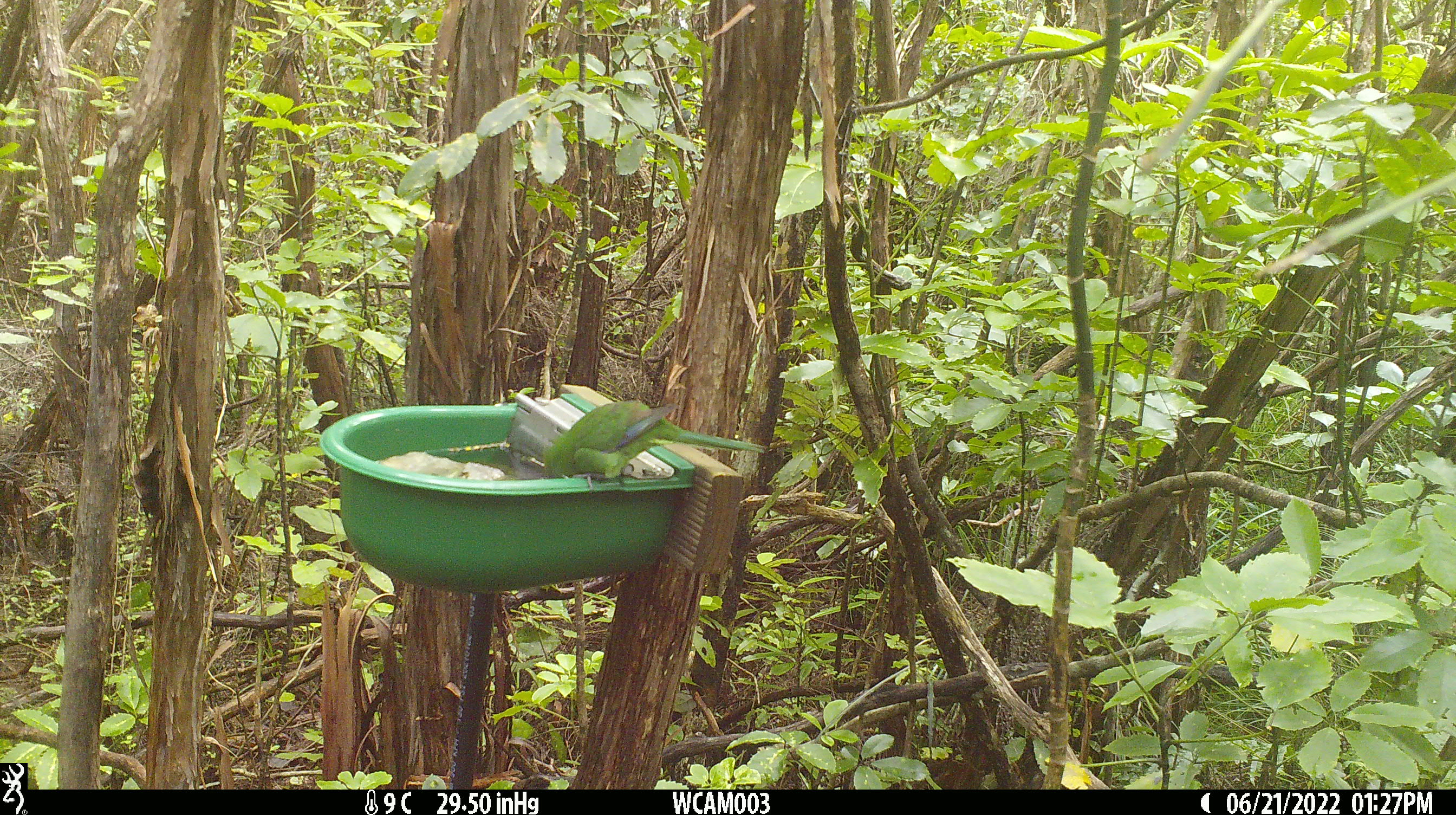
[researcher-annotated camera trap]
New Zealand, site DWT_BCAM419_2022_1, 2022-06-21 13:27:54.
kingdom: Animalia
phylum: Chordata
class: Aves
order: Psittaciformes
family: Psittaculidae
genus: Cyanoramphus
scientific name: Cyanoramphus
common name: parakeet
Parakeet (Cyanoramphus).